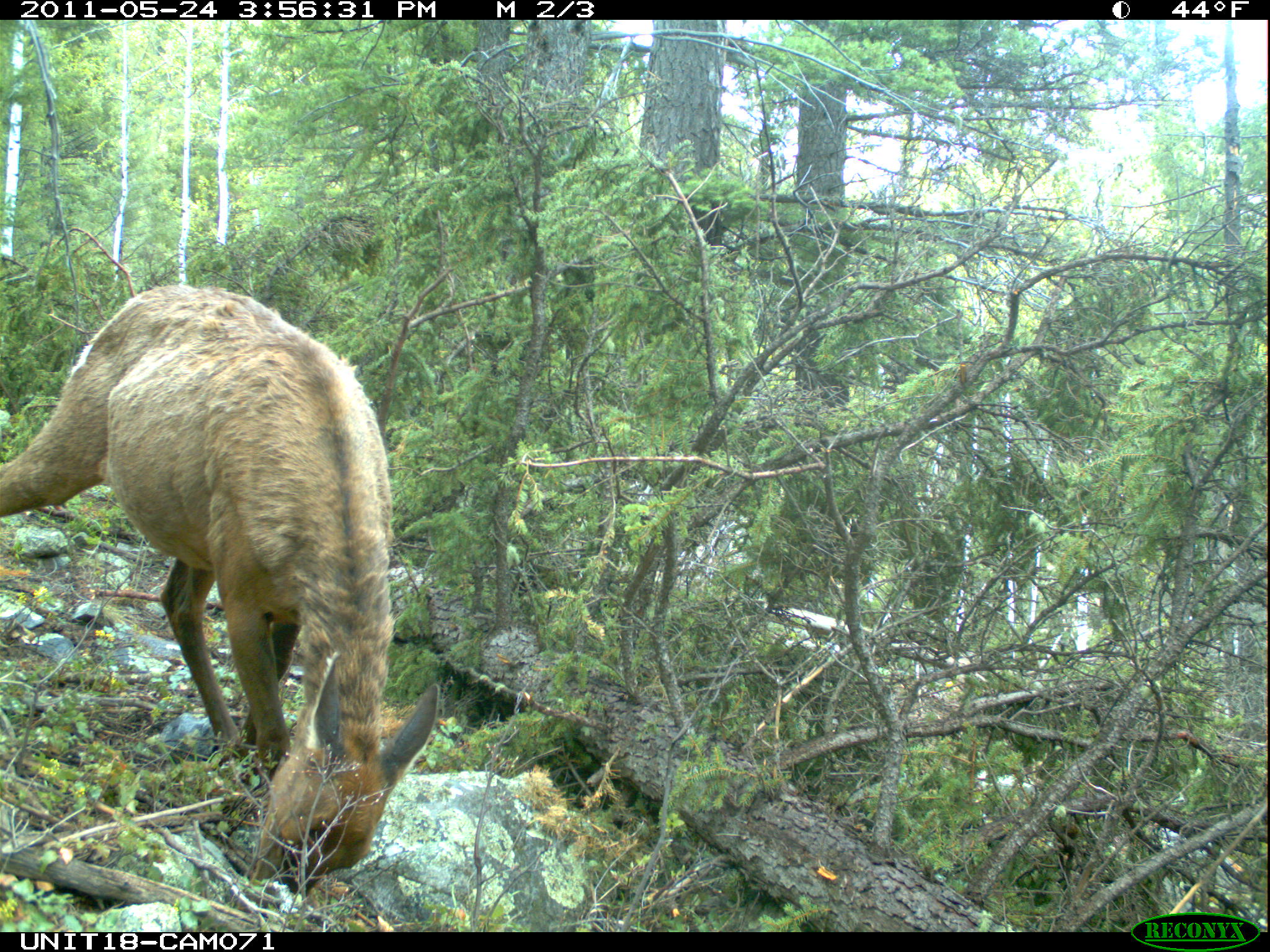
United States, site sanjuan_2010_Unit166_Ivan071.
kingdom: Animalia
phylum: Chordata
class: Mammalia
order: Artiodactyla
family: Cervidae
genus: Cervus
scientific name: Cervus elaphus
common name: red deer